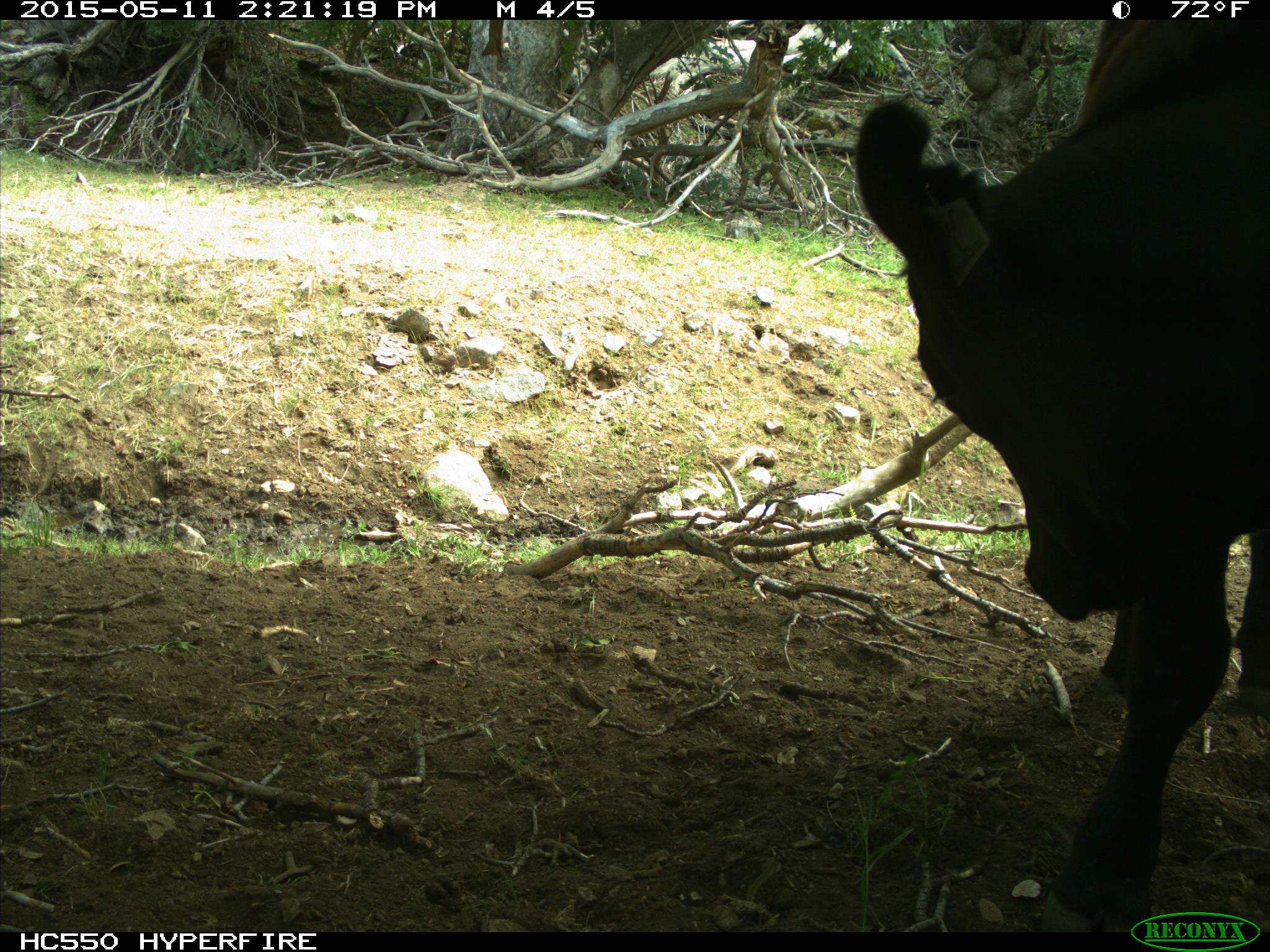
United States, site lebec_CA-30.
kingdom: Animalia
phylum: Chordata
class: Mammalia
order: Artiodactyla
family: Bovidae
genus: Bos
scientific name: Bos taurus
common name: domestic cow